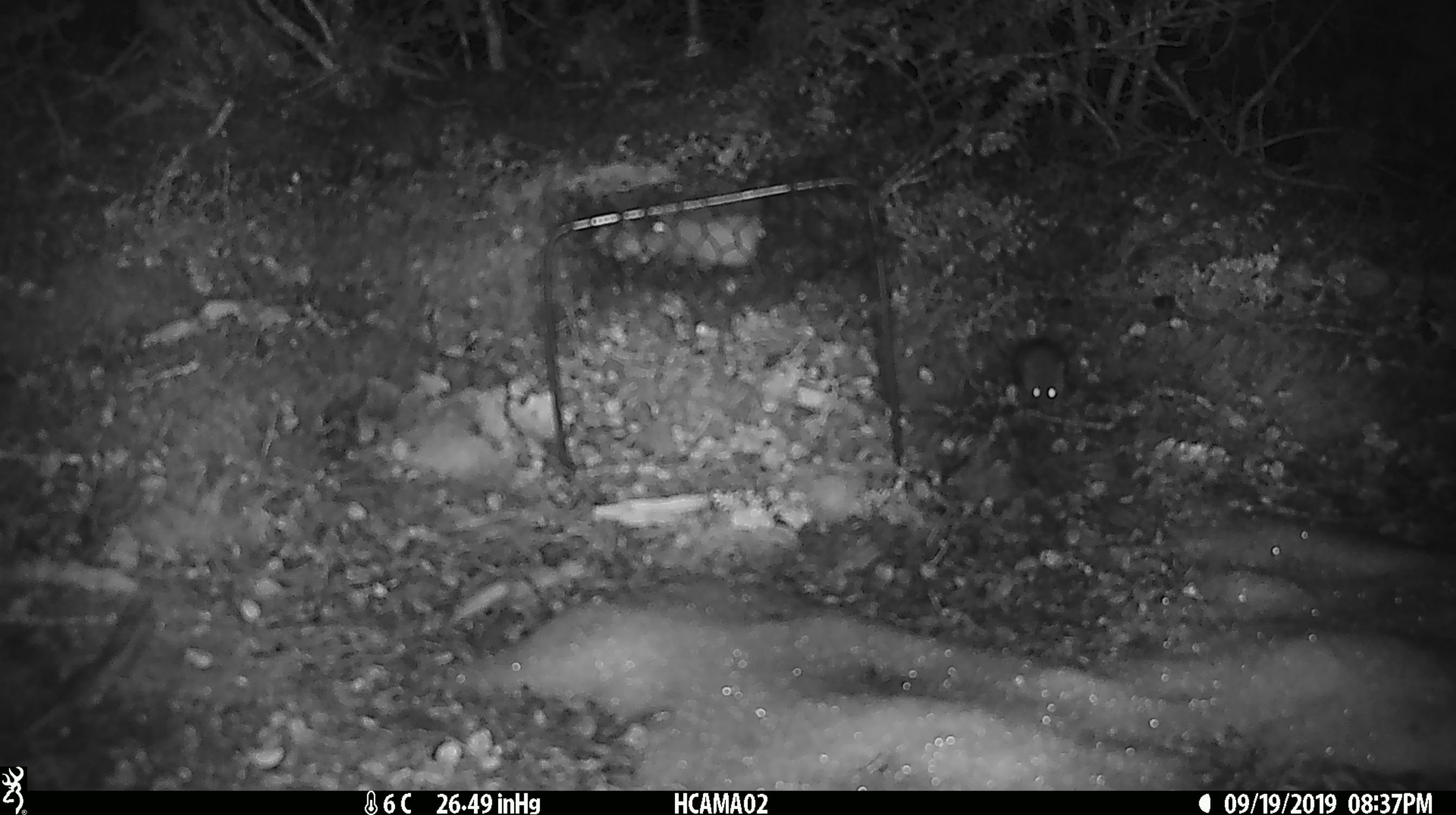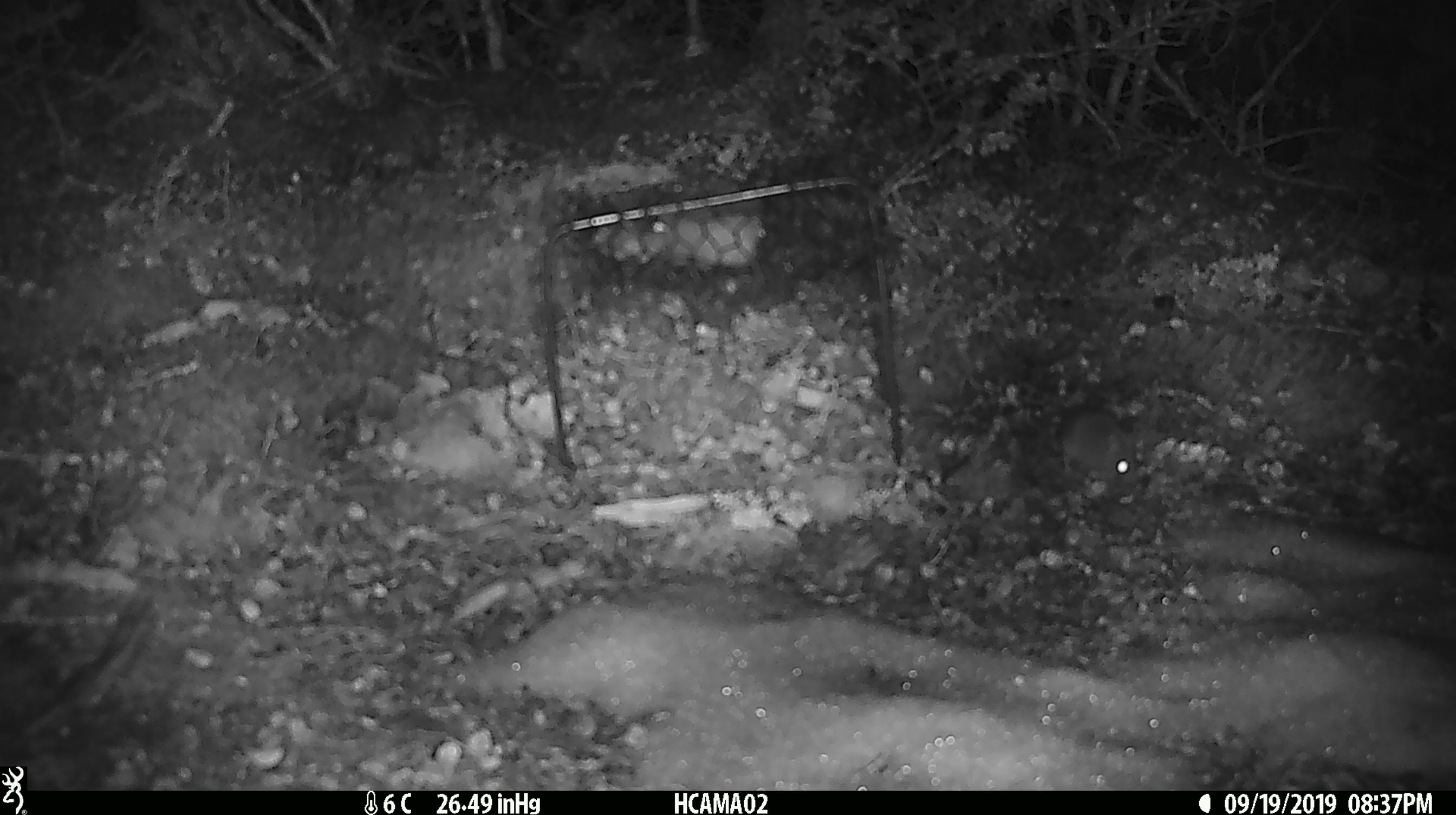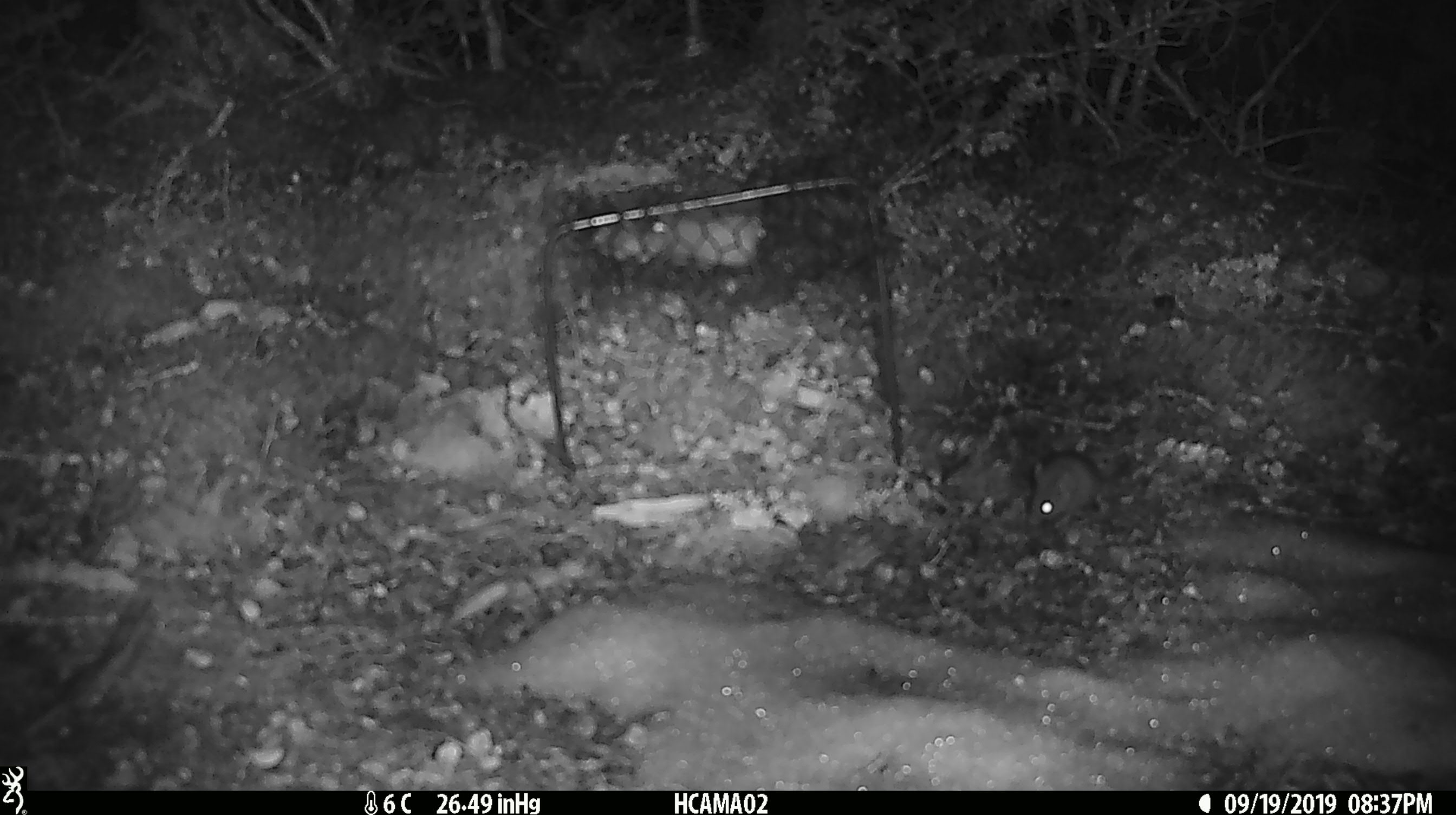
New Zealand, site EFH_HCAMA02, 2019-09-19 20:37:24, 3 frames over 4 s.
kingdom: Animalia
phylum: Chordata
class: Mammalia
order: Rodentia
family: Muridae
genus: Mus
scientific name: Mus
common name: mouse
Mouse (Mus).